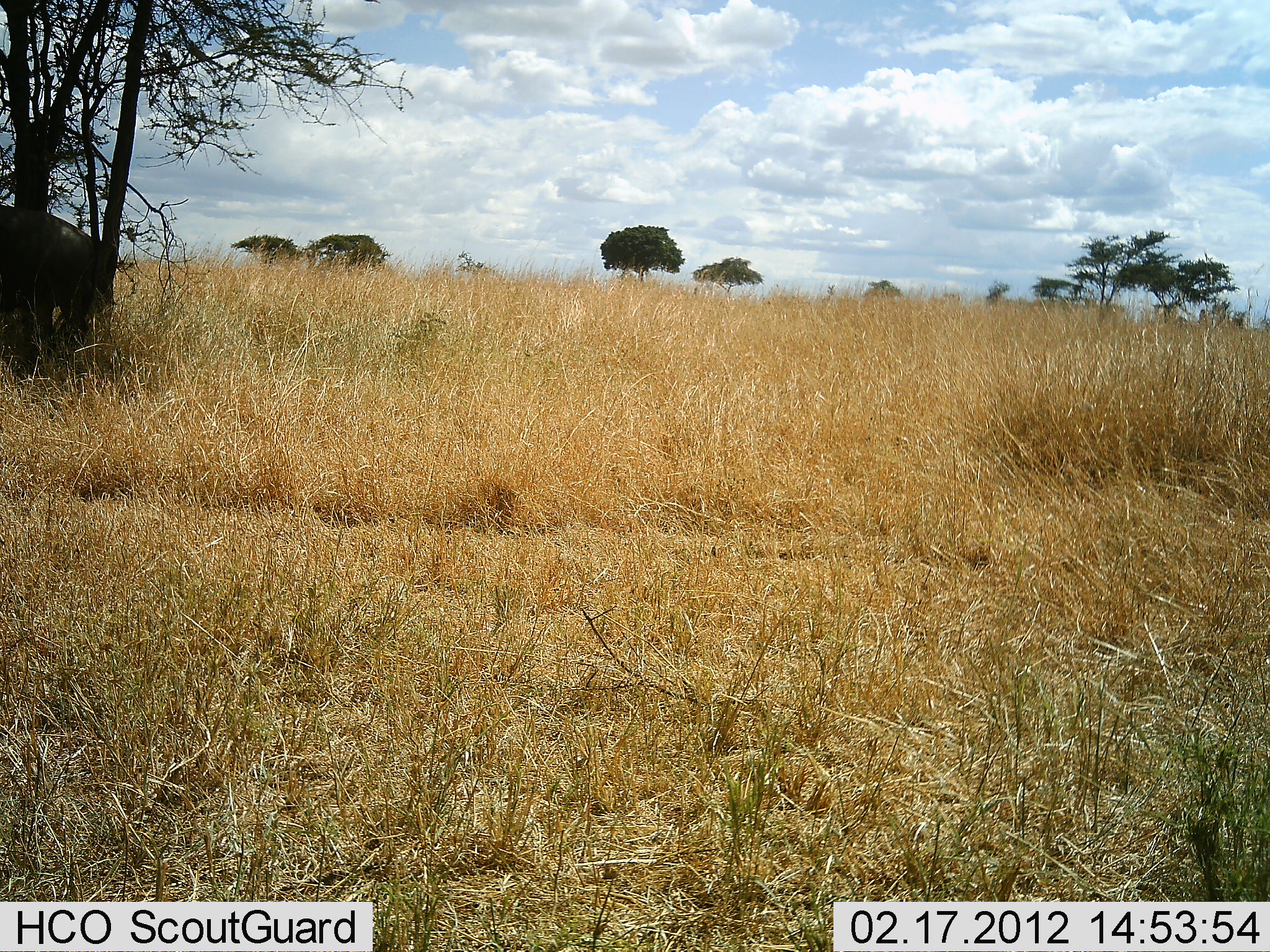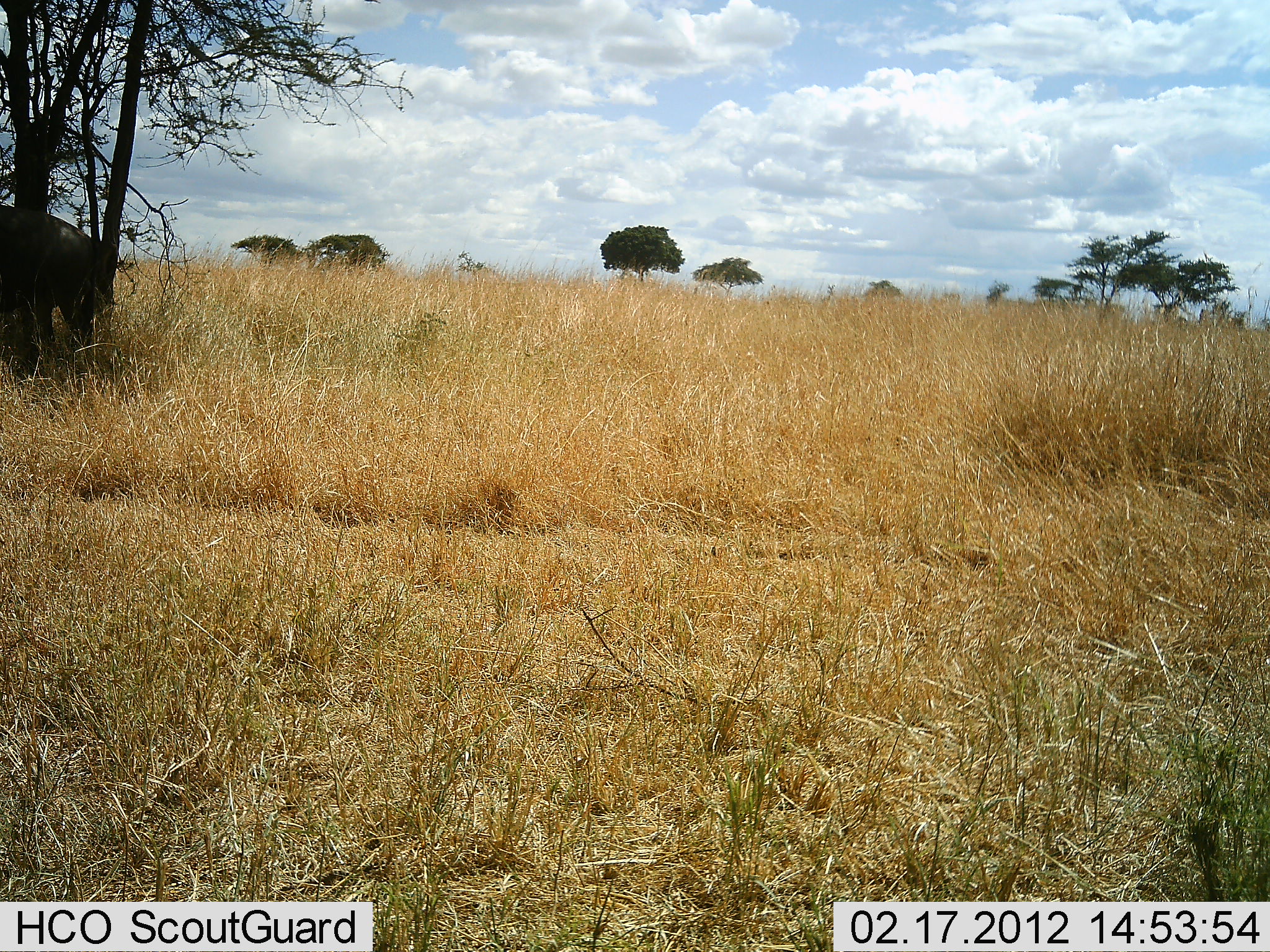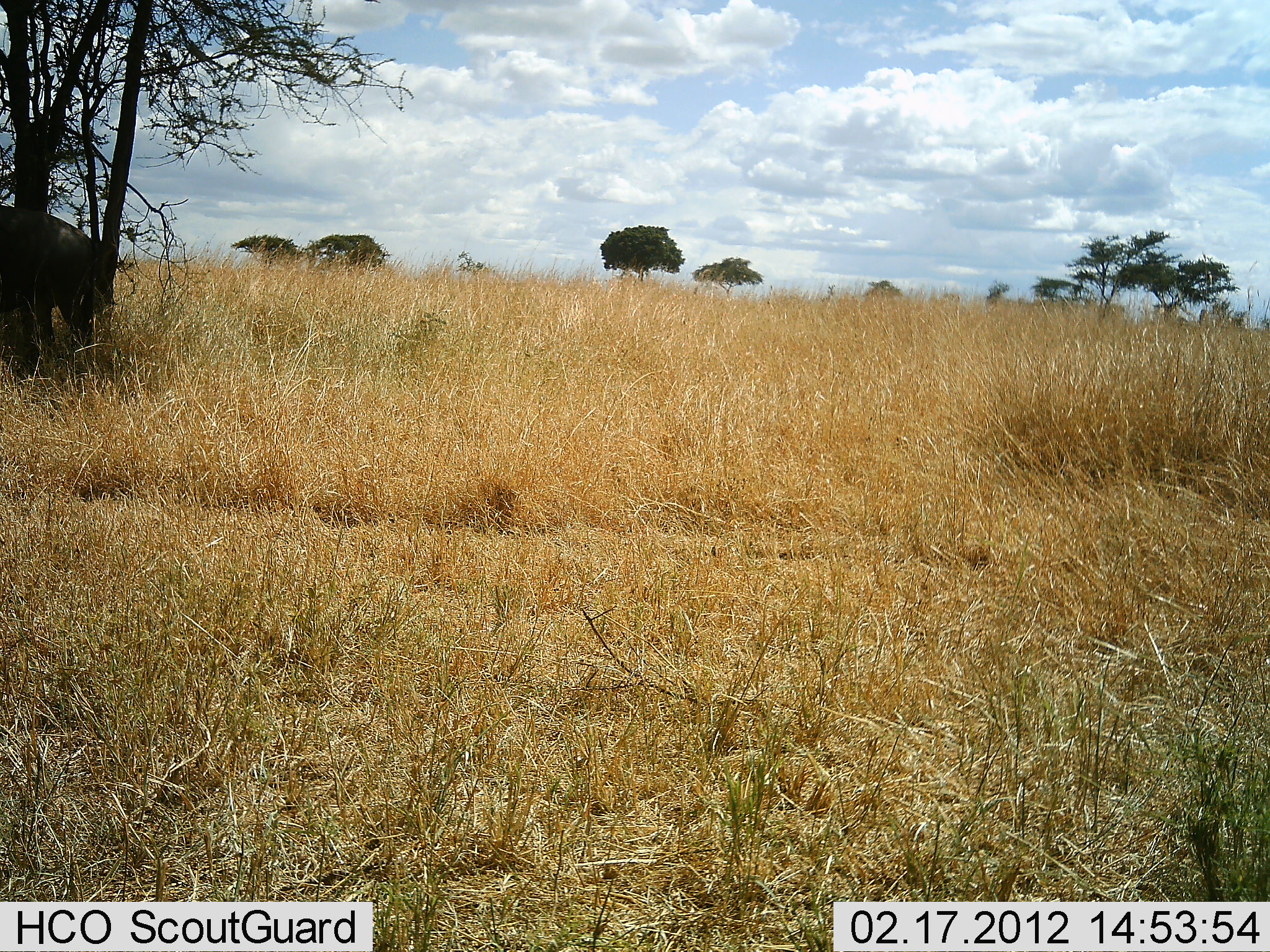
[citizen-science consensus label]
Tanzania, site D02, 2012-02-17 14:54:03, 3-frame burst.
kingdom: Animalia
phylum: Chordata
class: Mammalia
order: Artiodactyla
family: Bovidae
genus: Connochaetes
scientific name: Connochaetes taurinus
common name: blue wildebeest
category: wildebeest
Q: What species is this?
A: Wildebeest (blue wildebeest) (Connochaetes taurinus).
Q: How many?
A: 1.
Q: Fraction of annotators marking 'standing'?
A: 88%.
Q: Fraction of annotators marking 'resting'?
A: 12%.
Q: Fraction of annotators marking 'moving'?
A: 0%.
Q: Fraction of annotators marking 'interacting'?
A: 0%.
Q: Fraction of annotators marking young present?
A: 0%.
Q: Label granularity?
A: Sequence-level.